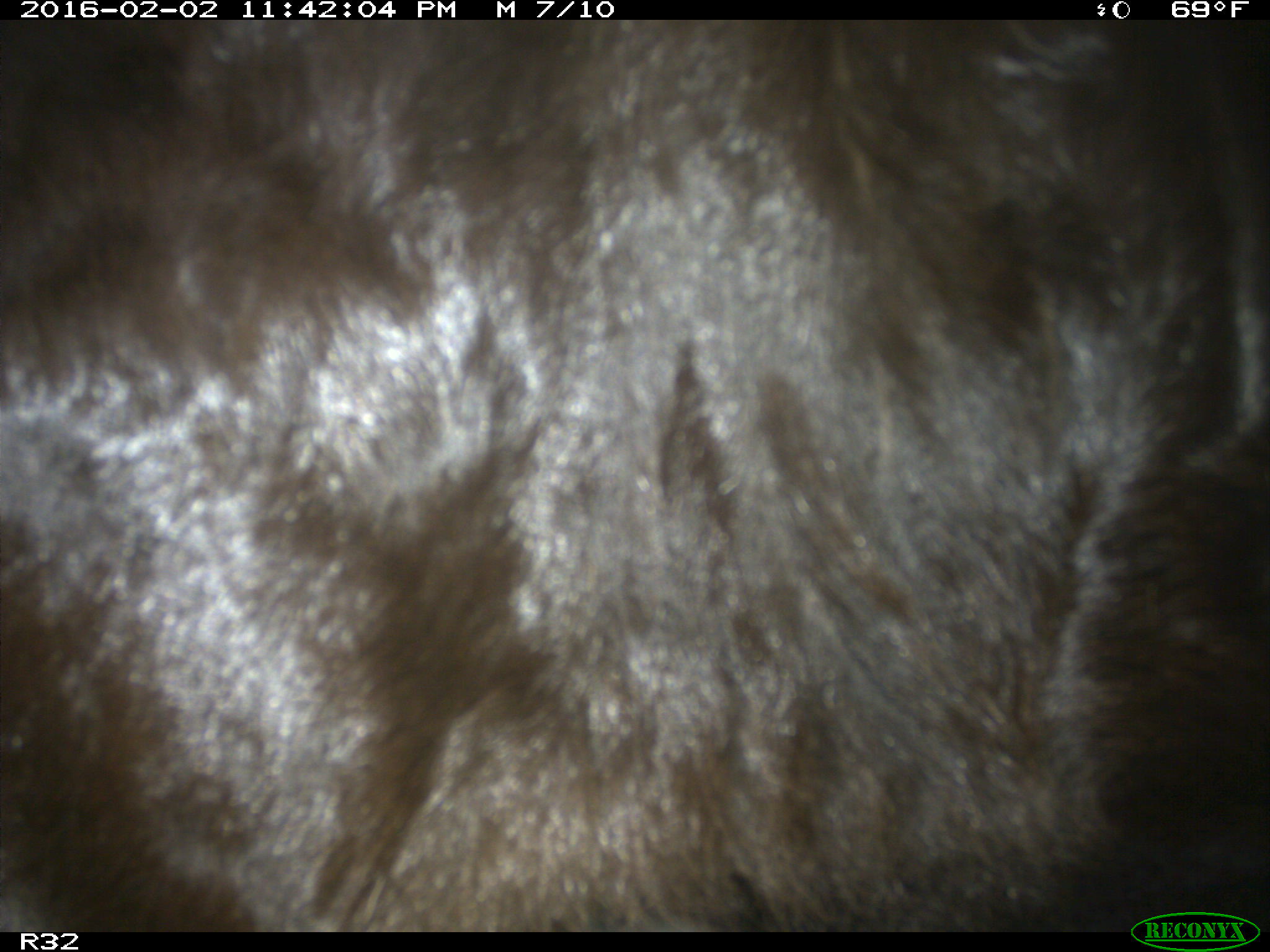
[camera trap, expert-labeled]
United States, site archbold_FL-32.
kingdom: Animalia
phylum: Chordata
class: Mammalia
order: Artiodactyla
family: Bovidae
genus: Bos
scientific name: Bos taurus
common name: domestic cow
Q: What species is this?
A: Bos taurus (domestic cow).